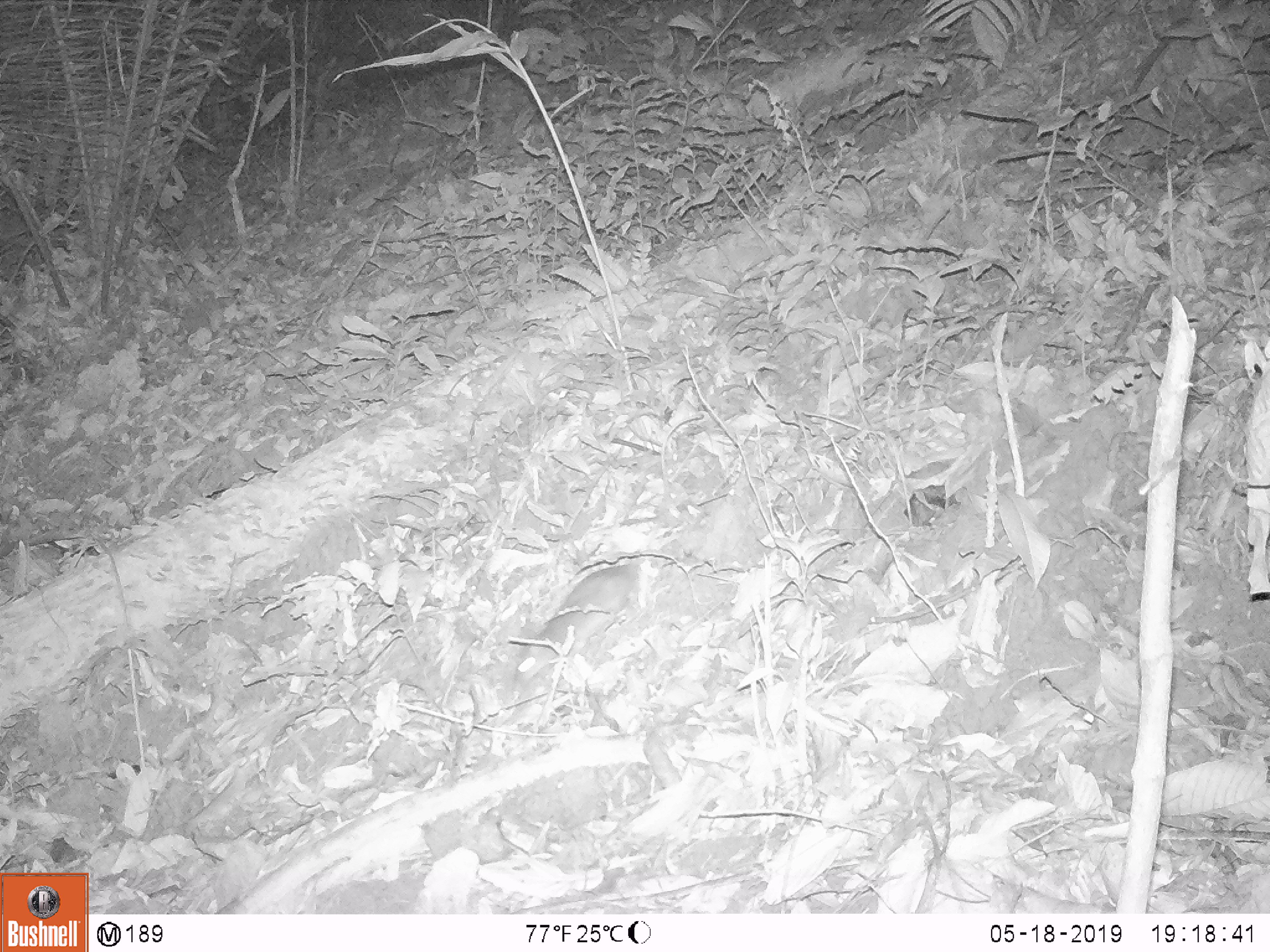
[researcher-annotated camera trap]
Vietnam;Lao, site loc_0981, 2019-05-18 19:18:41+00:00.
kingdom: Animalia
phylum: Chordata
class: Mammalia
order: Rodentia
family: Muridae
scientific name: Muridae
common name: old-world mice and rats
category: unidentified murid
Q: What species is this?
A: Unidentified murid (old-world mice and rats) (Muridae).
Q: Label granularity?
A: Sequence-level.